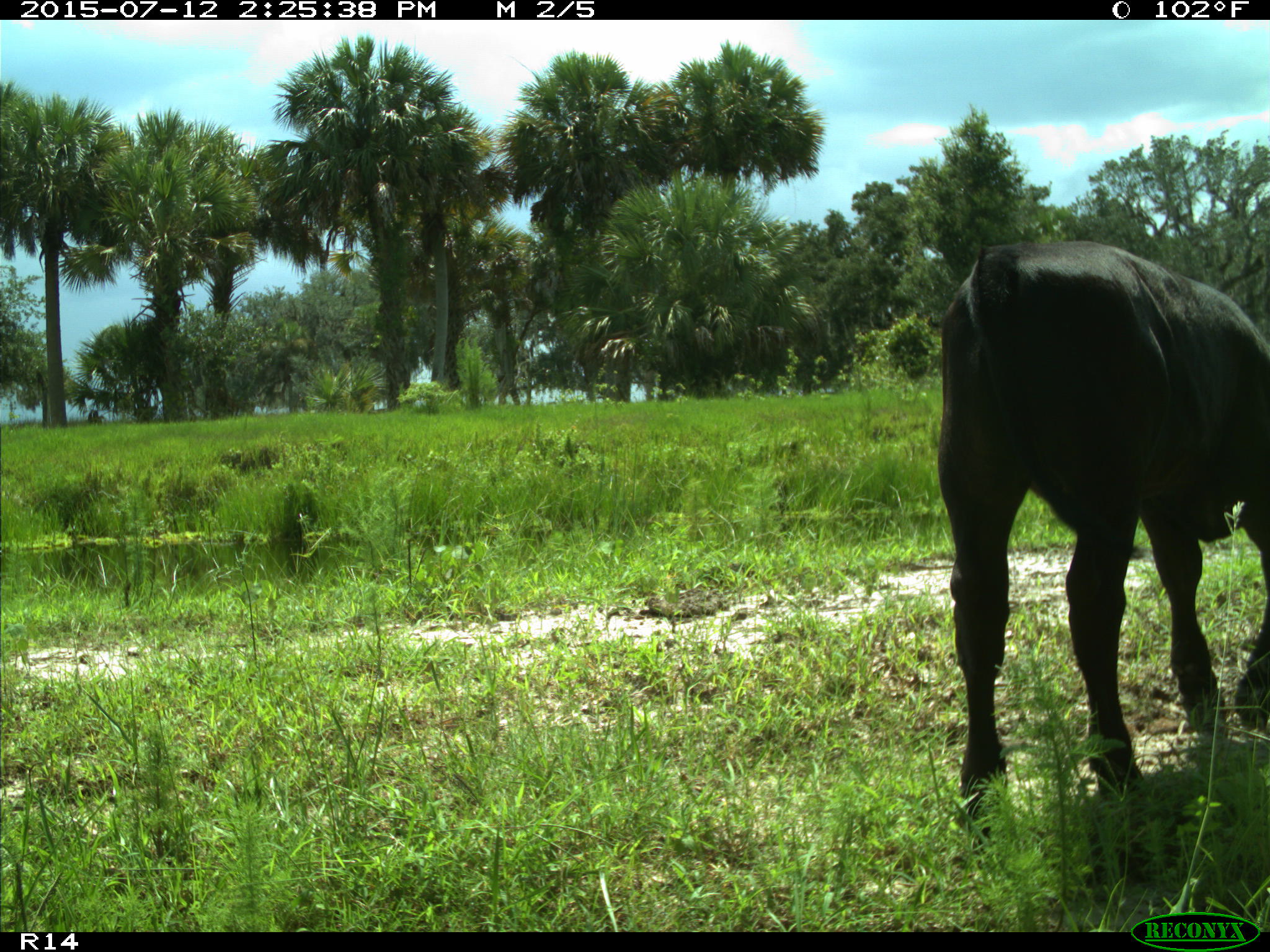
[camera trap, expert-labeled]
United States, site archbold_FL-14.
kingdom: Animalia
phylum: Chordata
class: Mammalia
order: Artiodactyla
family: Bovidae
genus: Bos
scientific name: Bos taurus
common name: domestic cow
Bos taurus (domestic cow).